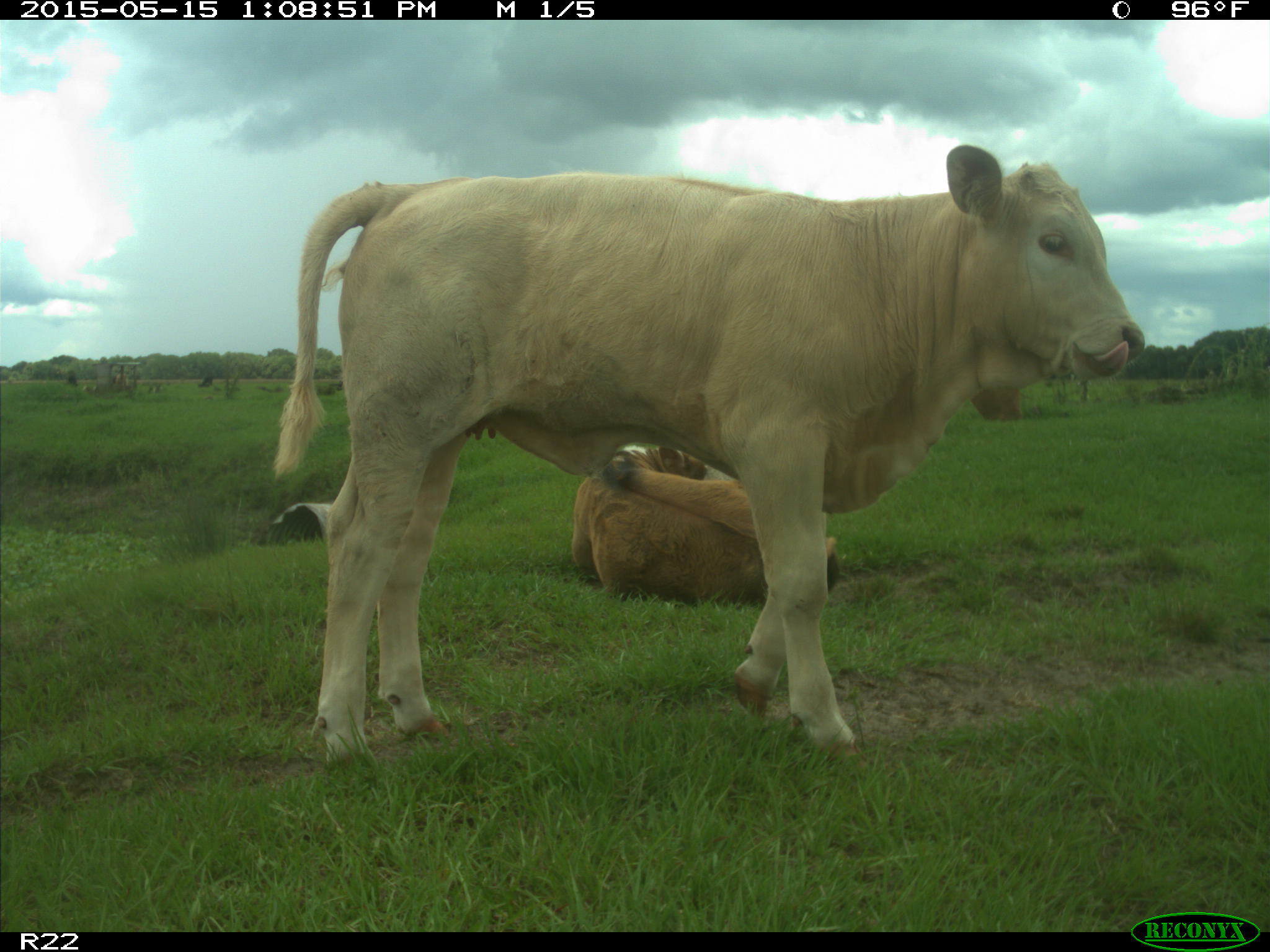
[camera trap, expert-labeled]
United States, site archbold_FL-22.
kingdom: Animalia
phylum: Chordata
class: Mammalia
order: Artiodactyla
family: Bovidae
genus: Bos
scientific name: Bos taurus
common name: domestic cow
Bos taurus (domestic cow).